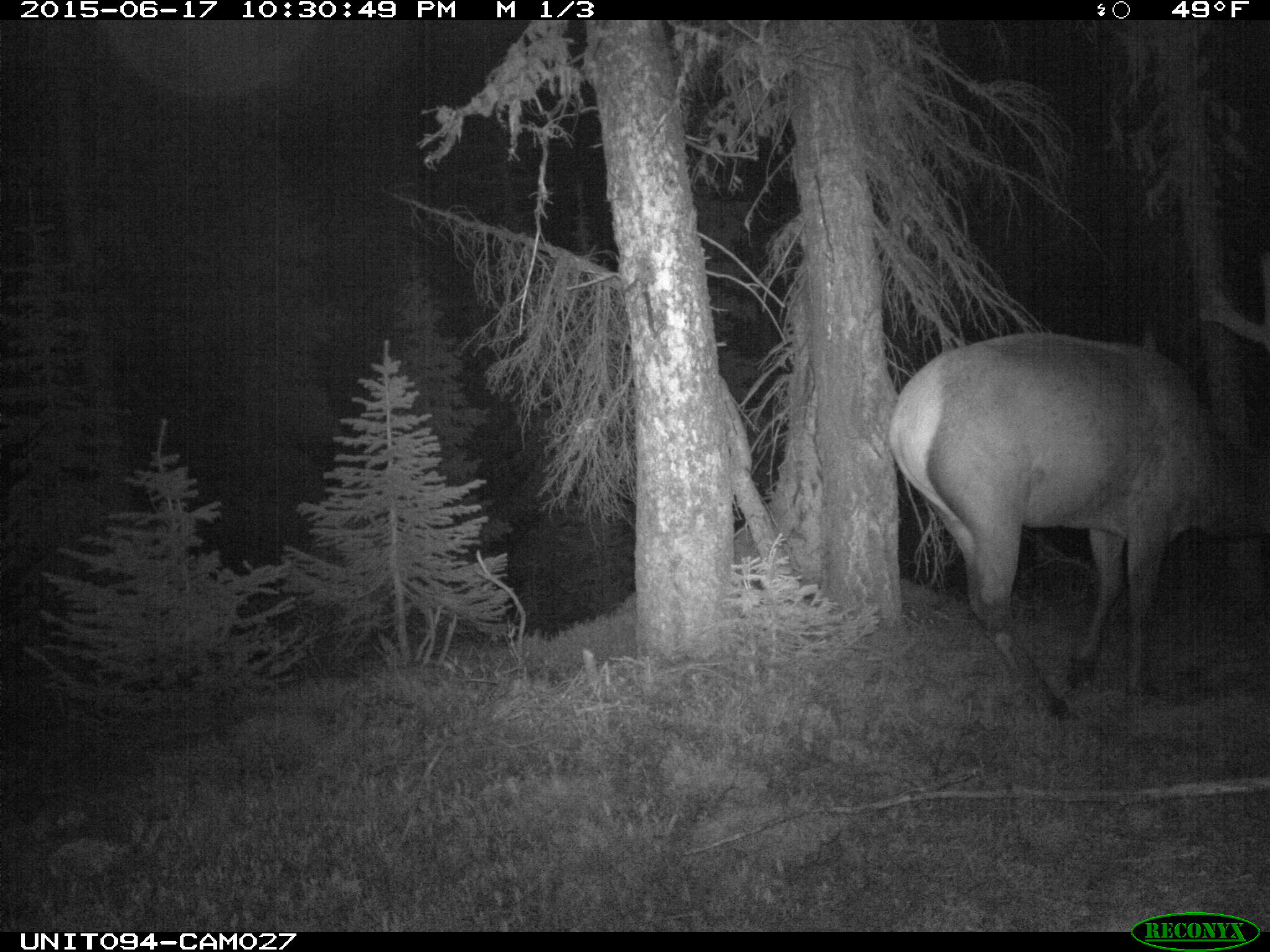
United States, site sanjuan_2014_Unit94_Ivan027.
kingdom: Animalia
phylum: Chordata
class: Mammalia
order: Artiodactyla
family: Cervidae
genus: Cervus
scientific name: Cervus elaphus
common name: red deer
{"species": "Cervus elaphus (red deer)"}